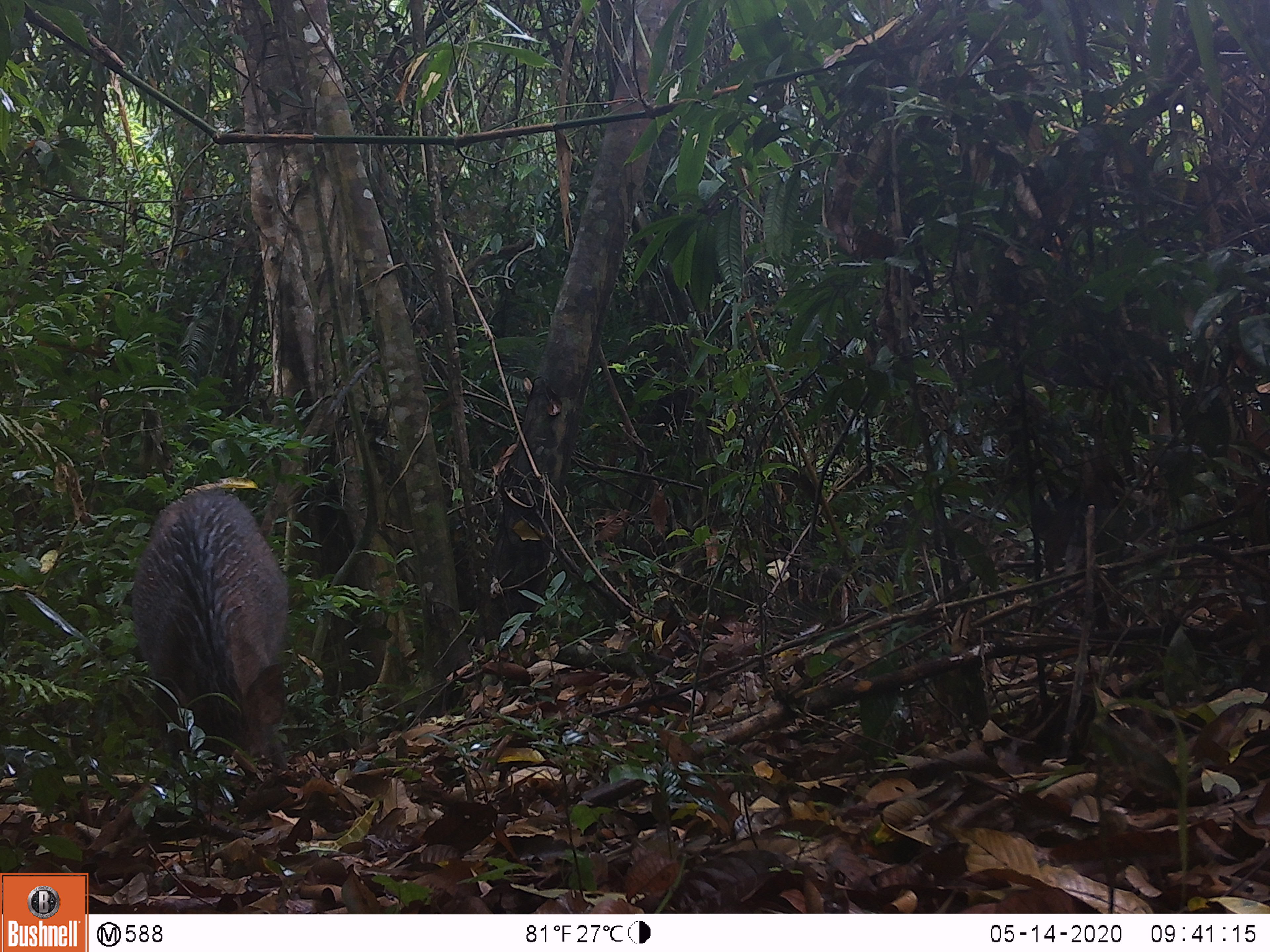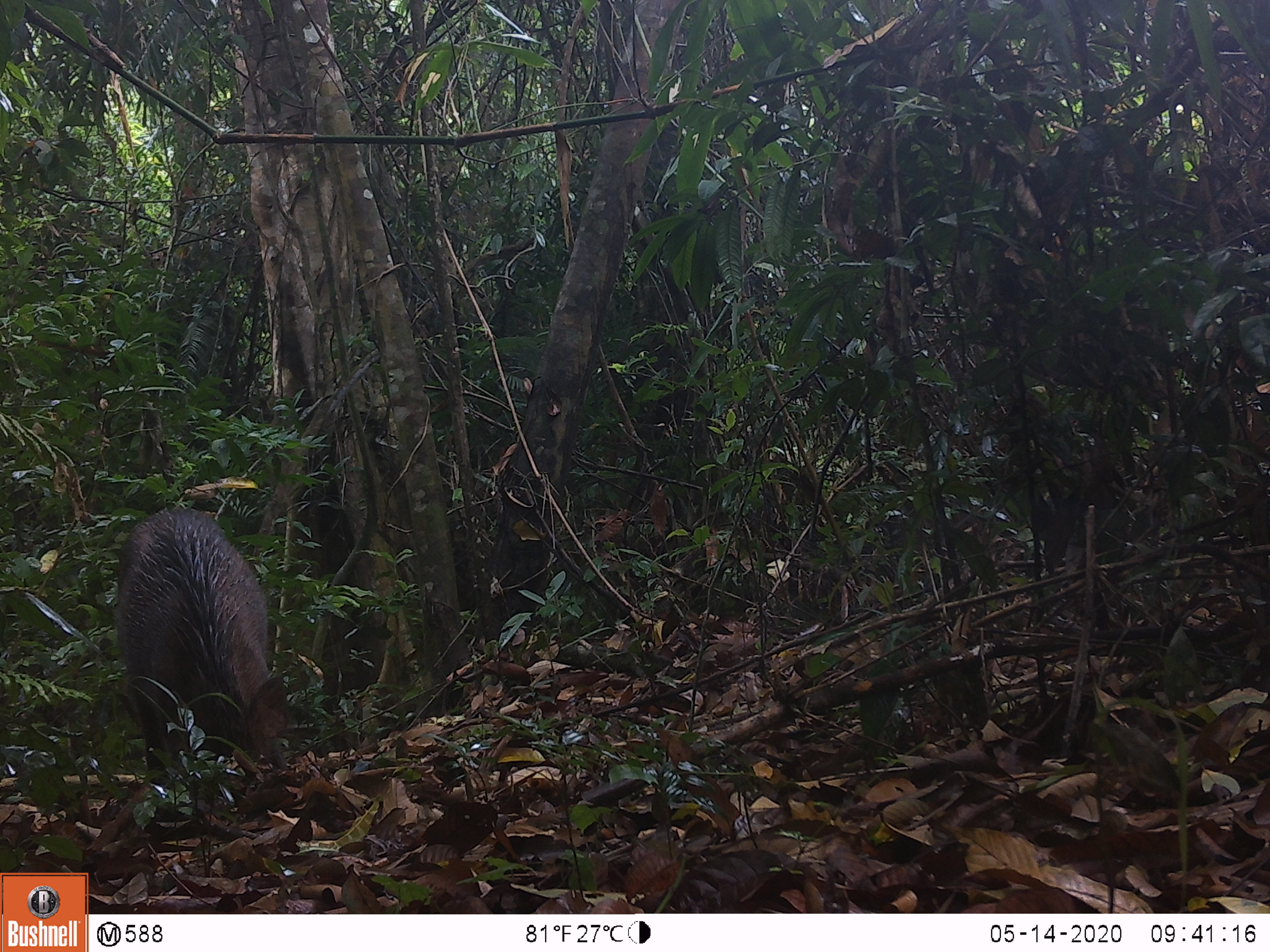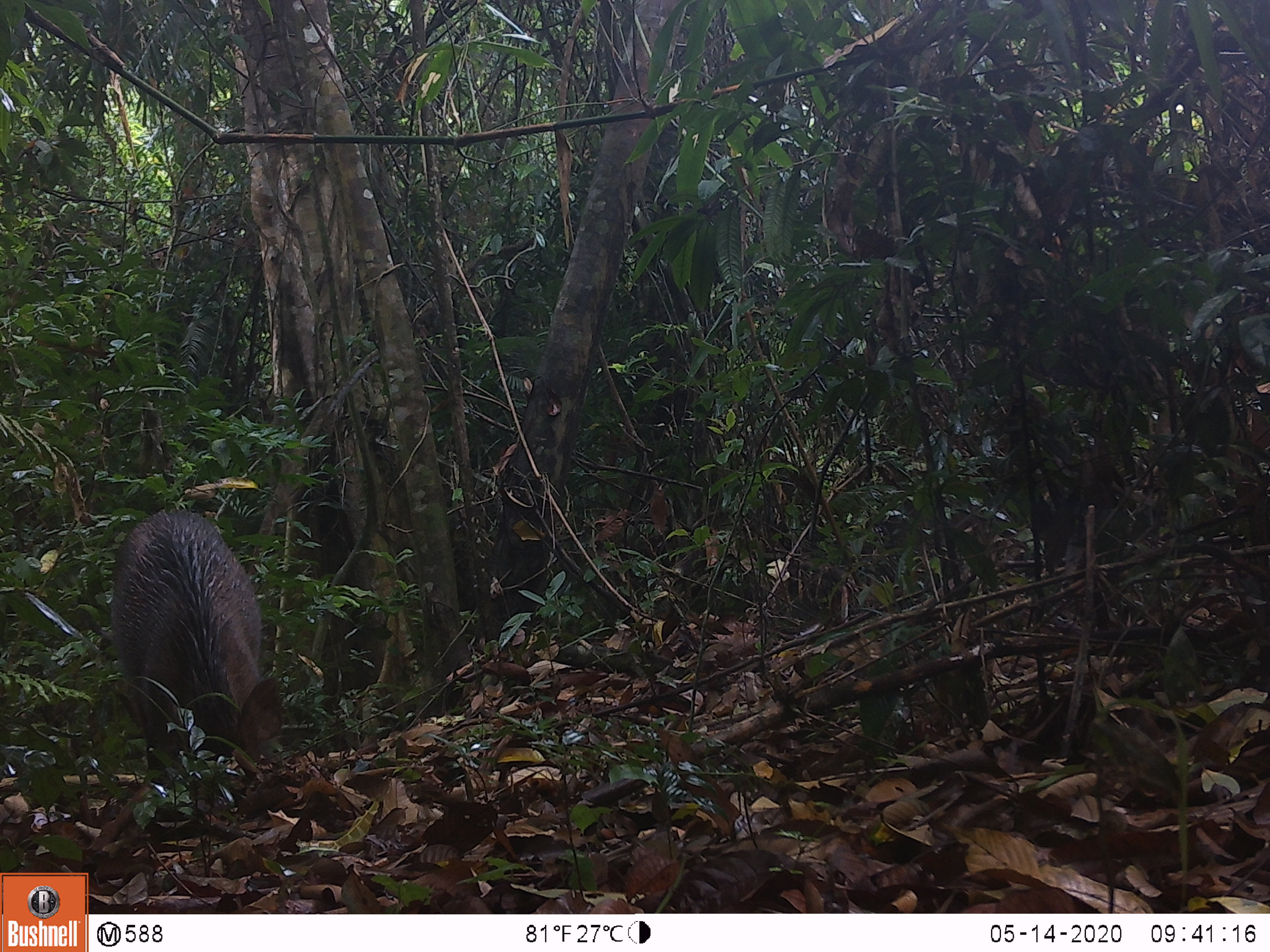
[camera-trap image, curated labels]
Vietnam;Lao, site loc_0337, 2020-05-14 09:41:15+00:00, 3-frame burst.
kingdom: Animalia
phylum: Chordata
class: Mammalia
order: Artiodactyla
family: Suidae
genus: Sus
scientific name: Sus scrofa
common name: eurasian wild pig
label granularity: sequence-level